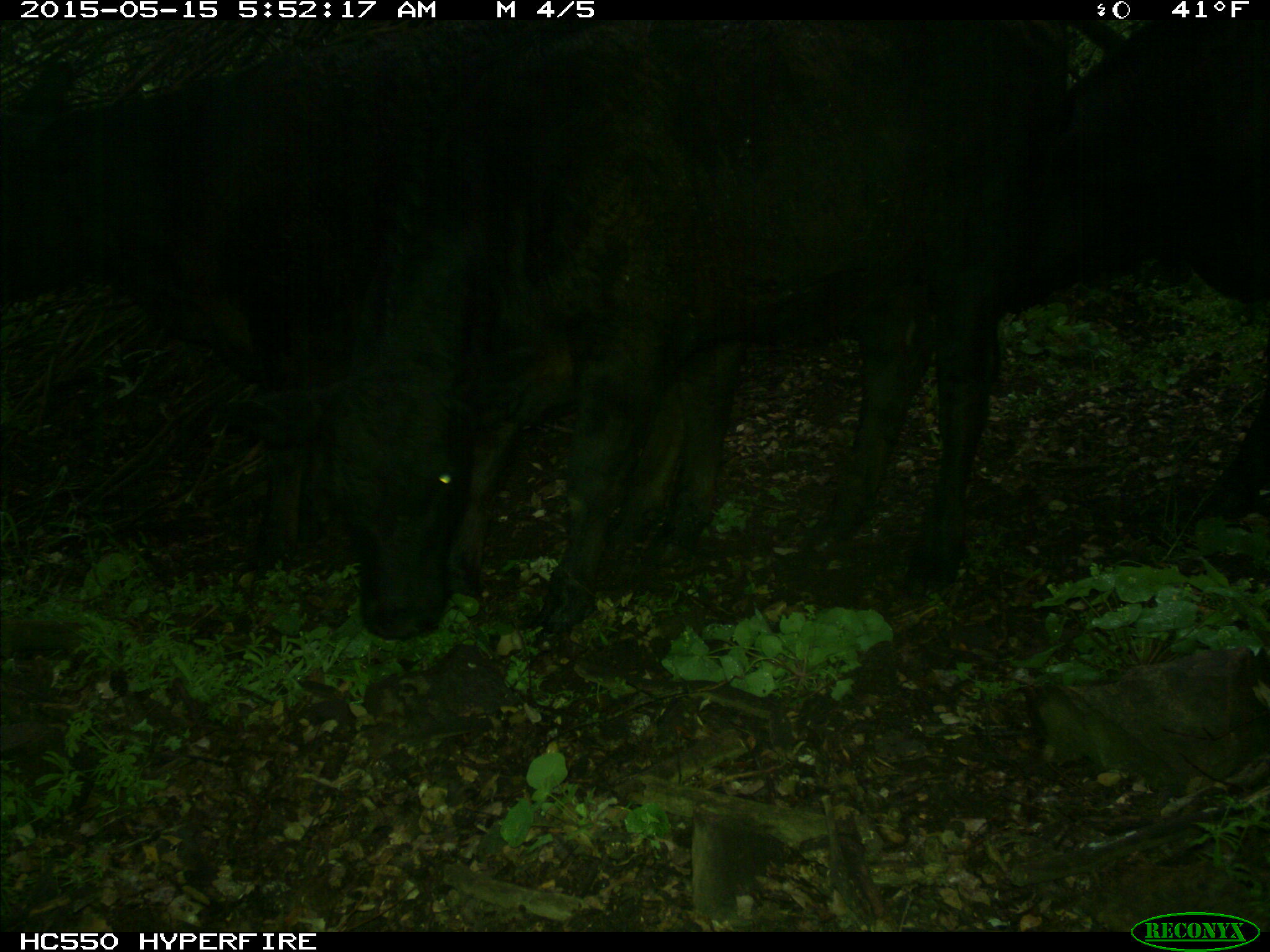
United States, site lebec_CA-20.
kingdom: Animalia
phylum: Chordata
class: Mammalia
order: Artiodactyla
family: Bovidae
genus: Bos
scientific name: Bos taurus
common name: domestic cow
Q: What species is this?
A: Bos taurus (domestic cow).